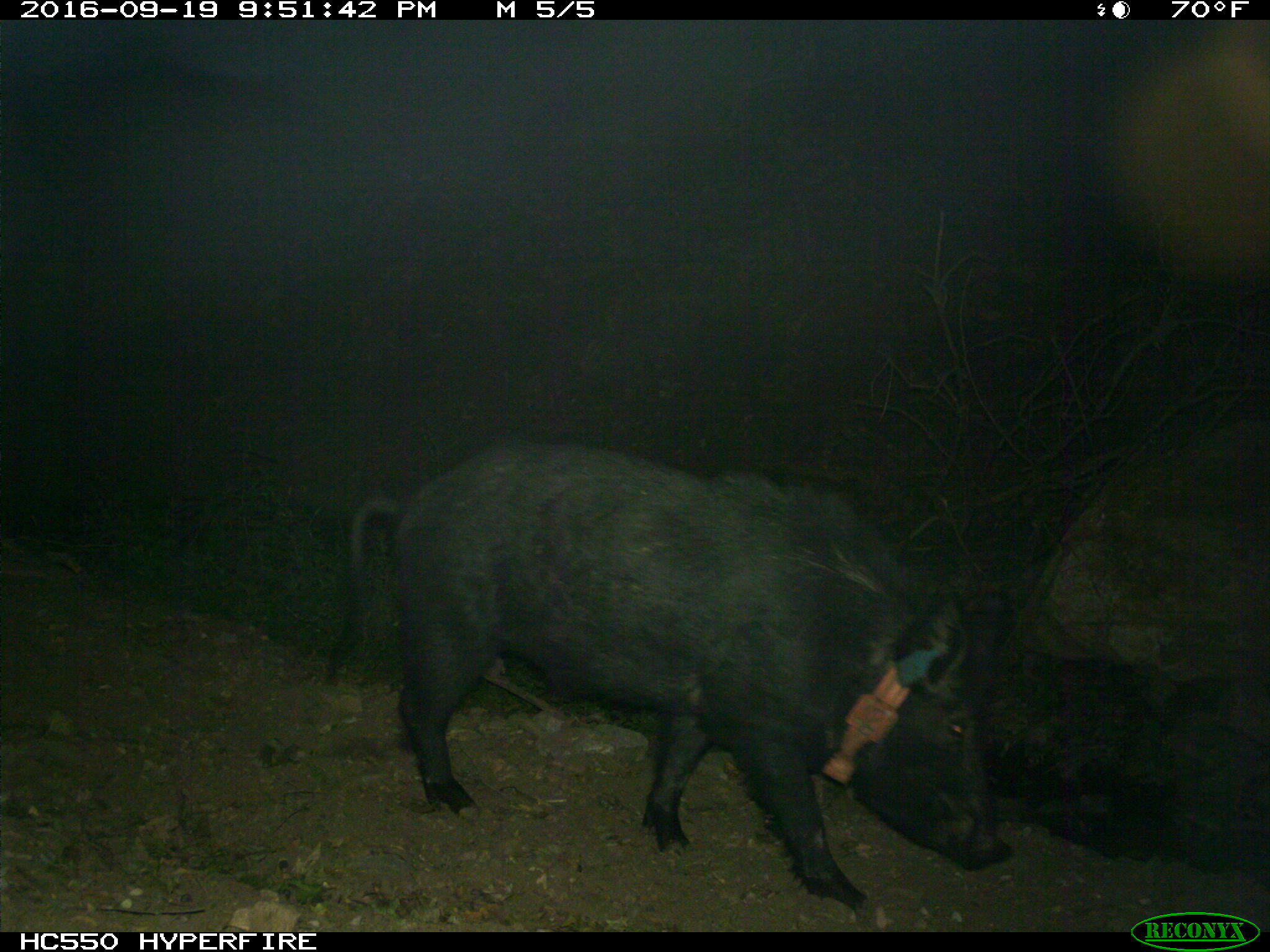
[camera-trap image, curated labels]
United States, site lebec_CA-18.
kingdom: Animalia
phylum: Chordata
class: Mammalia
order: Artiodactyla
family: Suidae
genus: Sus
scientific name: Sus scrofa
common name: wild boar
Sus scrofa (wild boar).